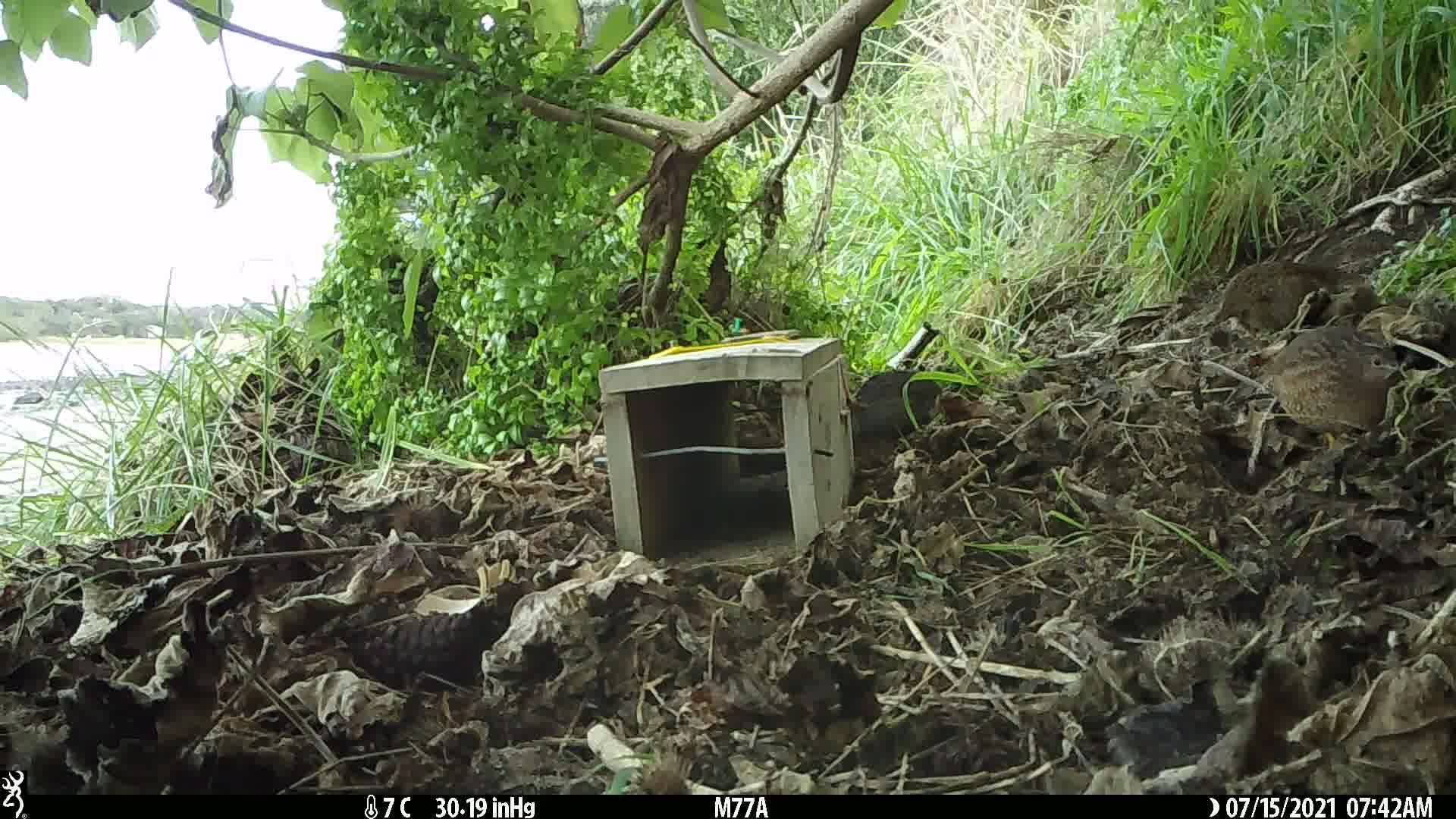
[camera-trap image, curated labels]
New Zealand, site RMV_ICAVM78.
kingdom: Animalia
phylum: Chordata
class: Aves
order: Galliformes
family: Phasianidae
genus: Synoicus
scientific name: Synoicus ypsilophorus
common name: brown quail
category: quail brown